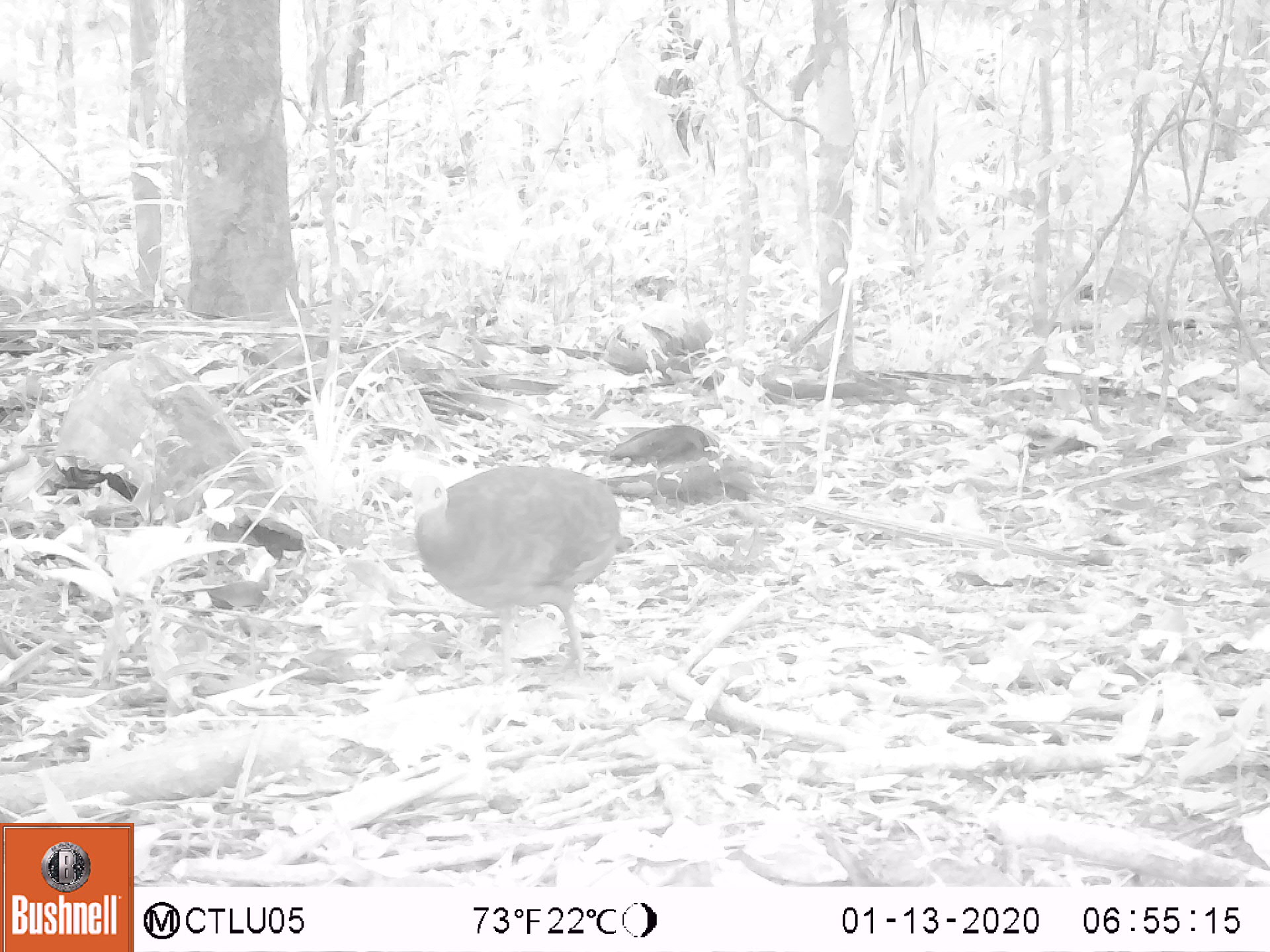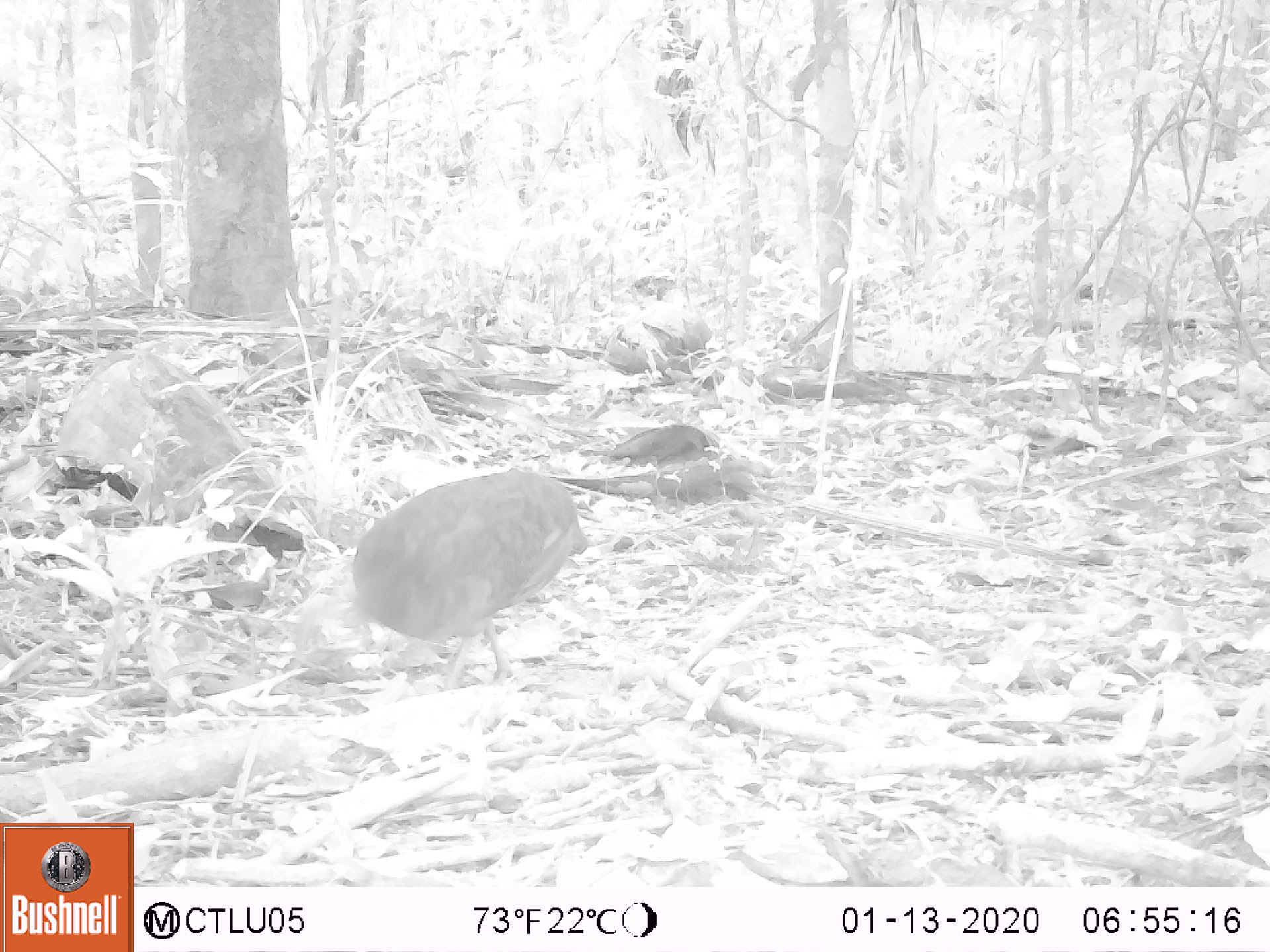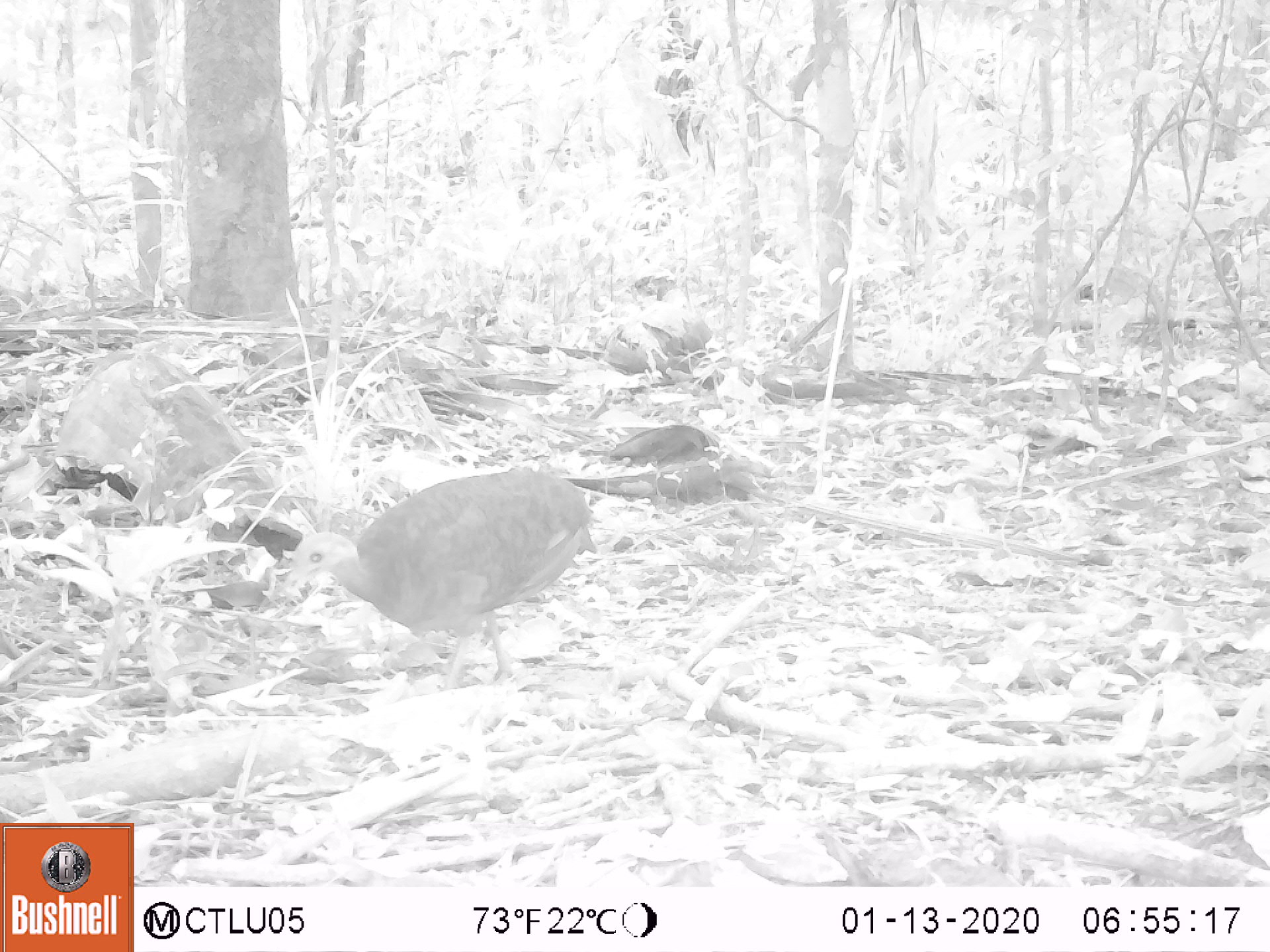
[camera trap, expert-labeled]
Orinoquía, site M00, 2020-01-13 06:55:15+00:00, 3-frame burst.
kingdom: Animalia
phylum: Chordata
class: Aves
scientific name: Aves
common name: bird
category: unknown bird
Unknown bird (bird) (Aves).